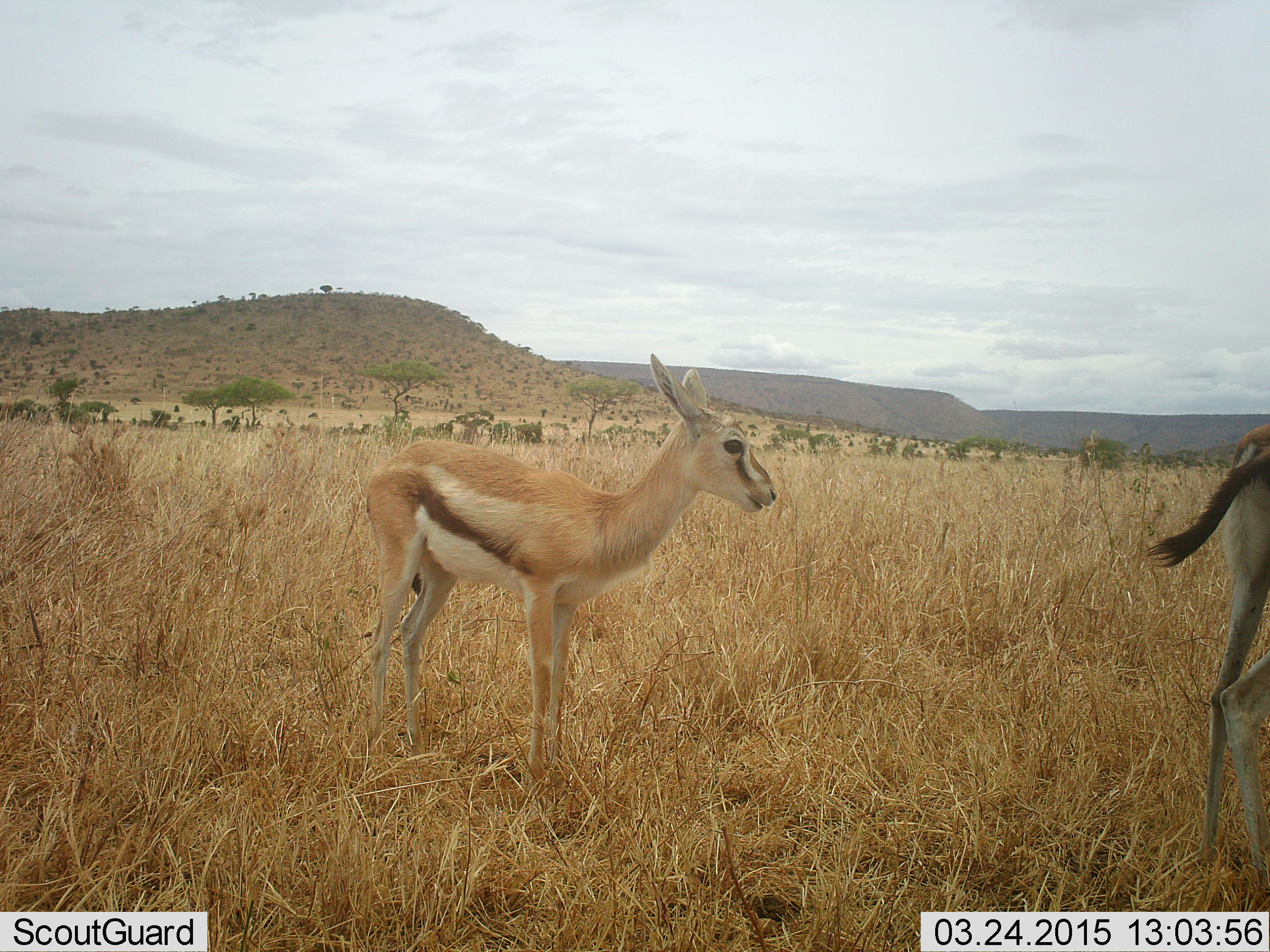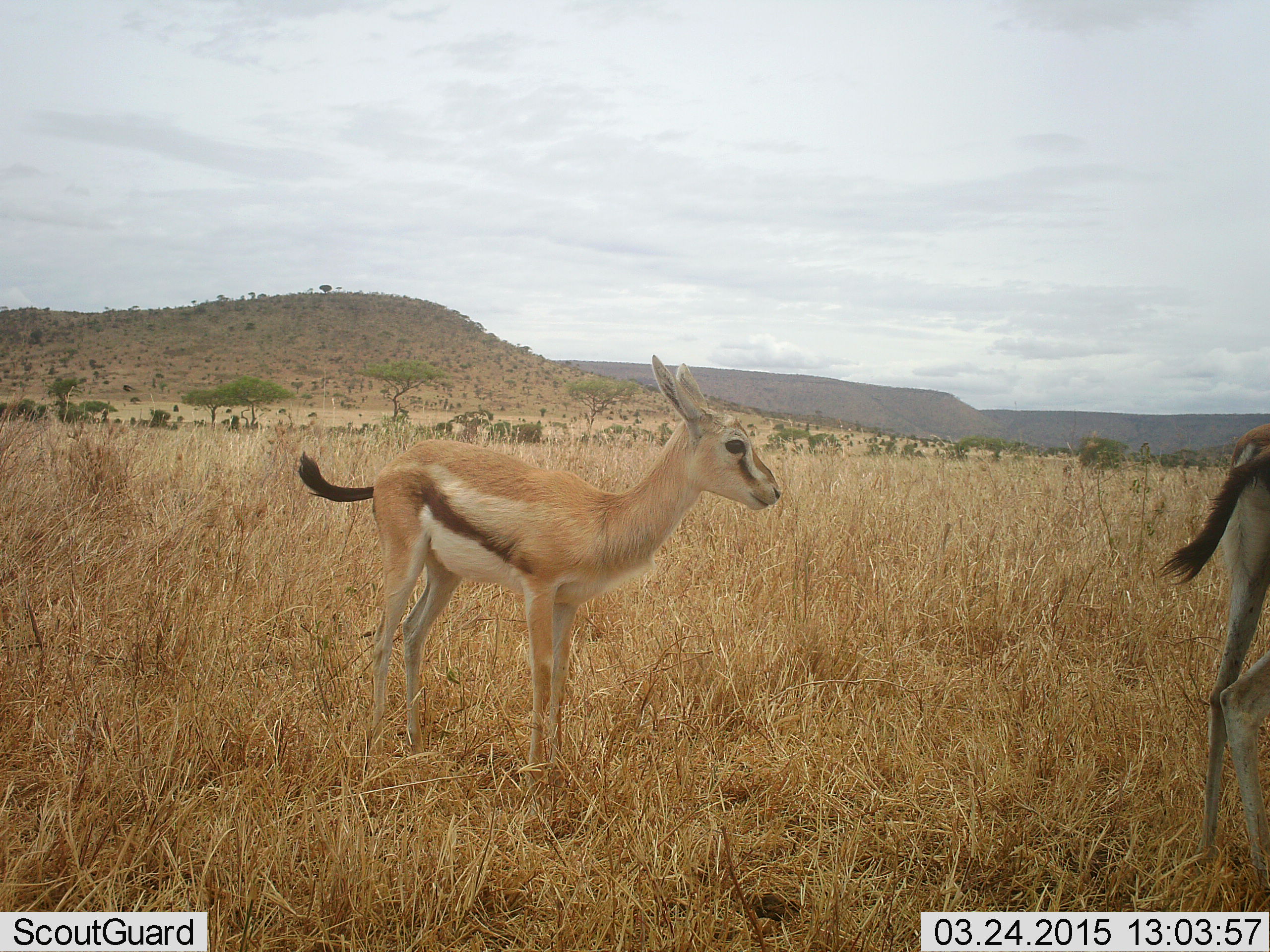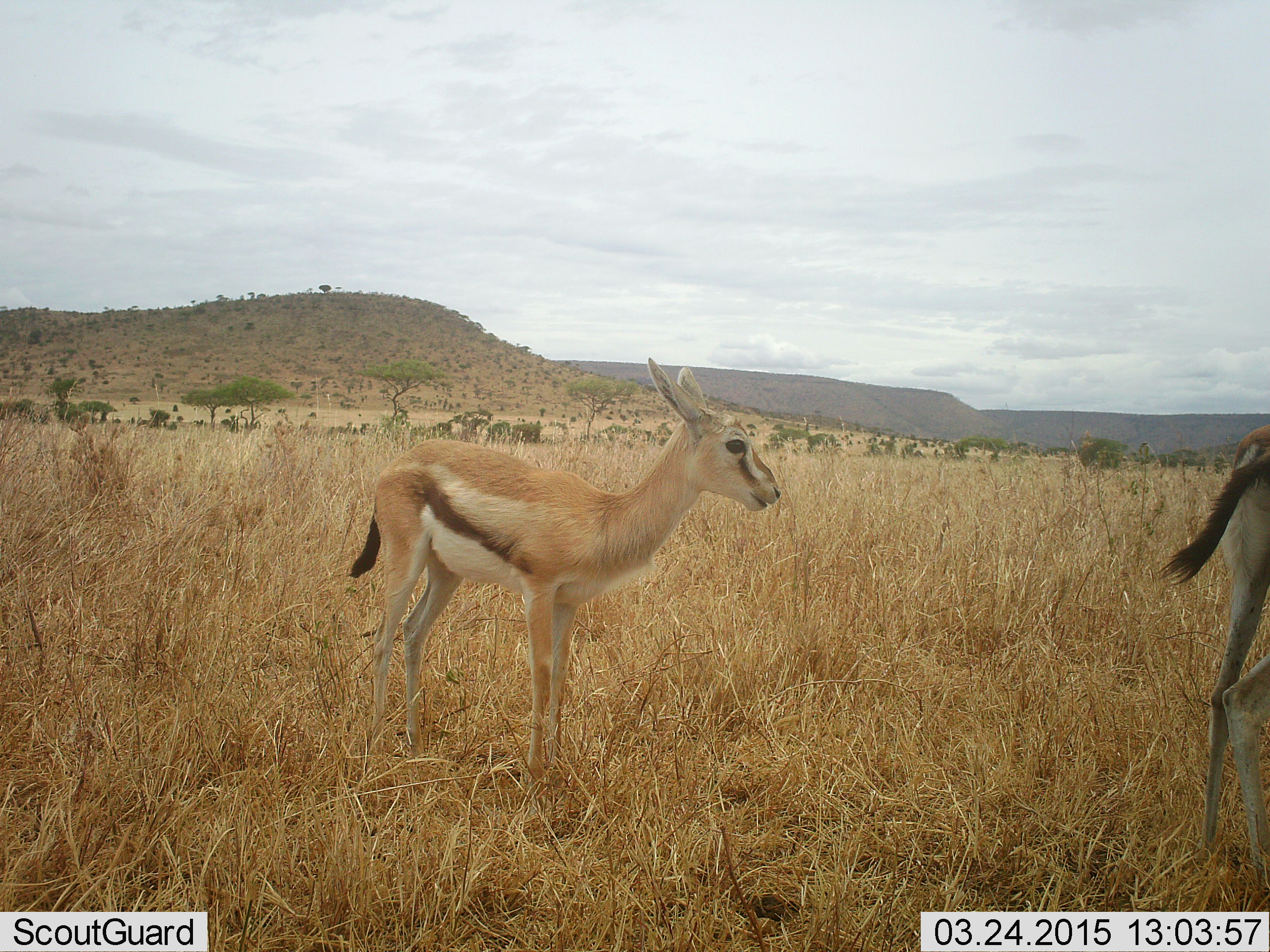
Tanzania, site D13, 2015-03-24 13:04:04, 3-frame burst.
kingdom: Animalia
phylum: Chordata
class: Mammalia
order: Artiodactyla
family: Bovidae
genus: Eudorcas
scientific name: Eudorcas thomsonii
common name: thomson's gazelle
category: gazellethomsons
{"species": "gazellethomsons (thomson's gazelle) (Eudorcas thomsonii)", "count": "2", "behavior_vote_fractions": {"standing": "90%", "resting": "0%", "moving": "10%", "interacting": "0%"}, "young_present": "50%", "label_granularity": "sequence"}